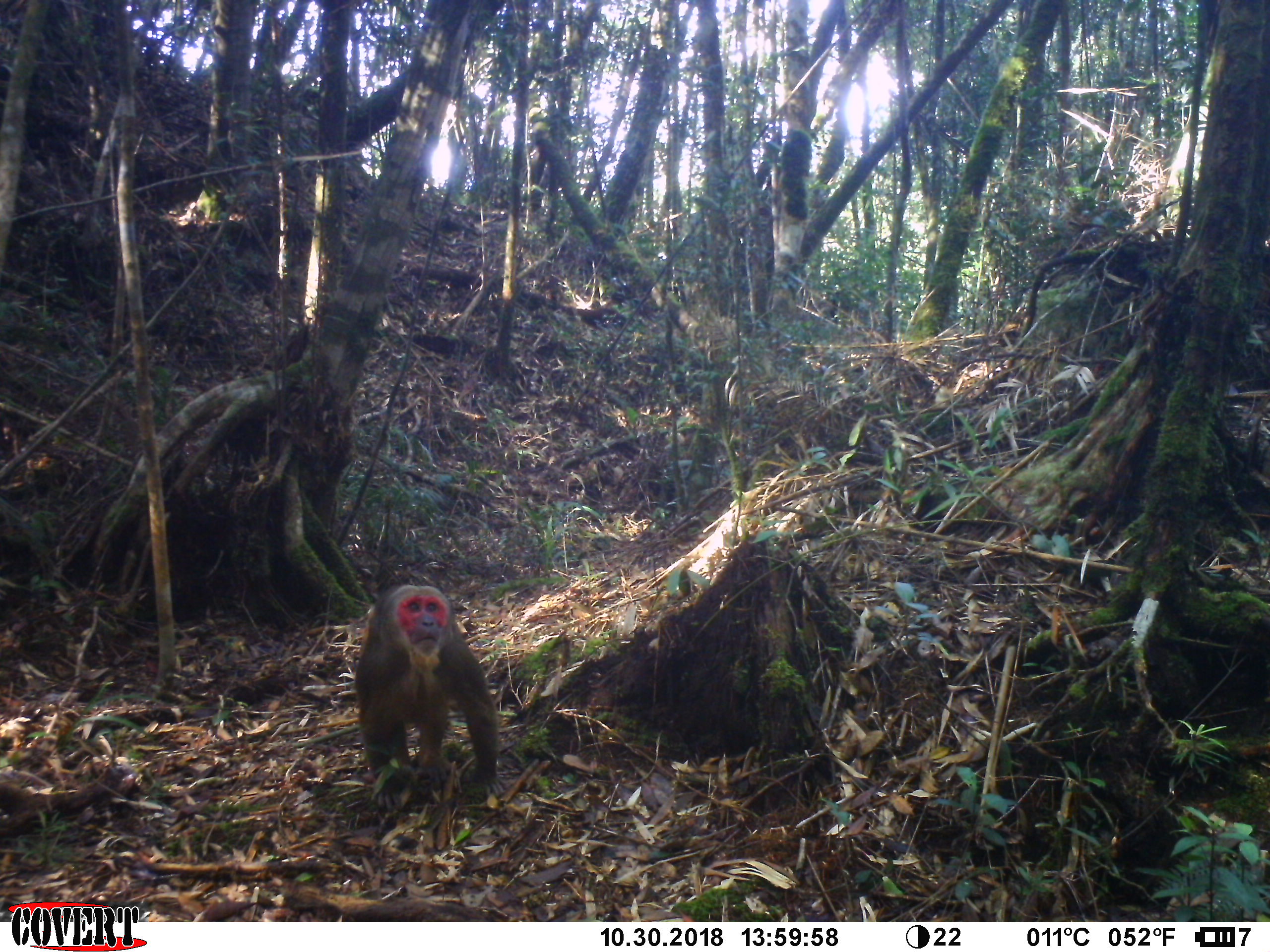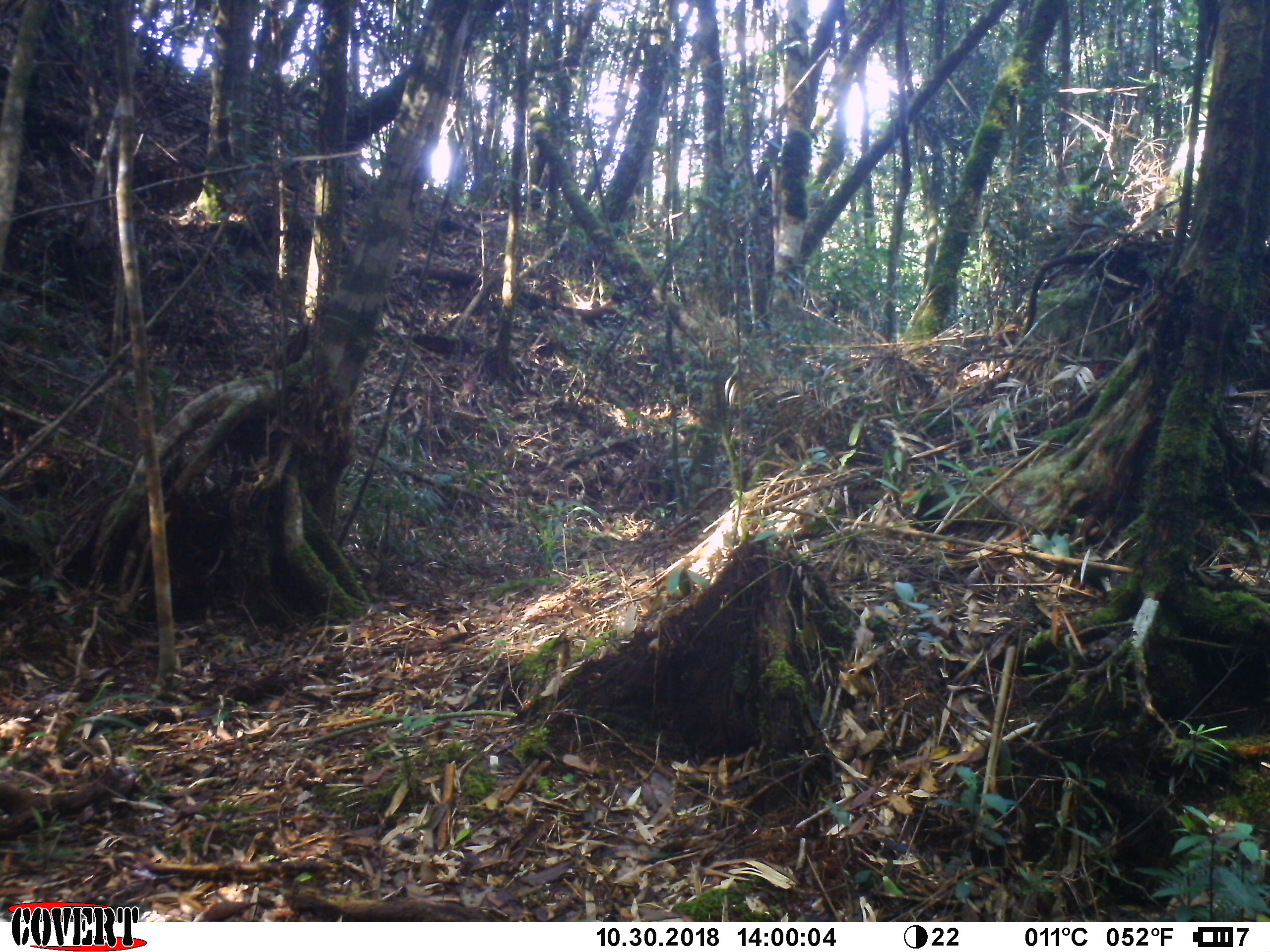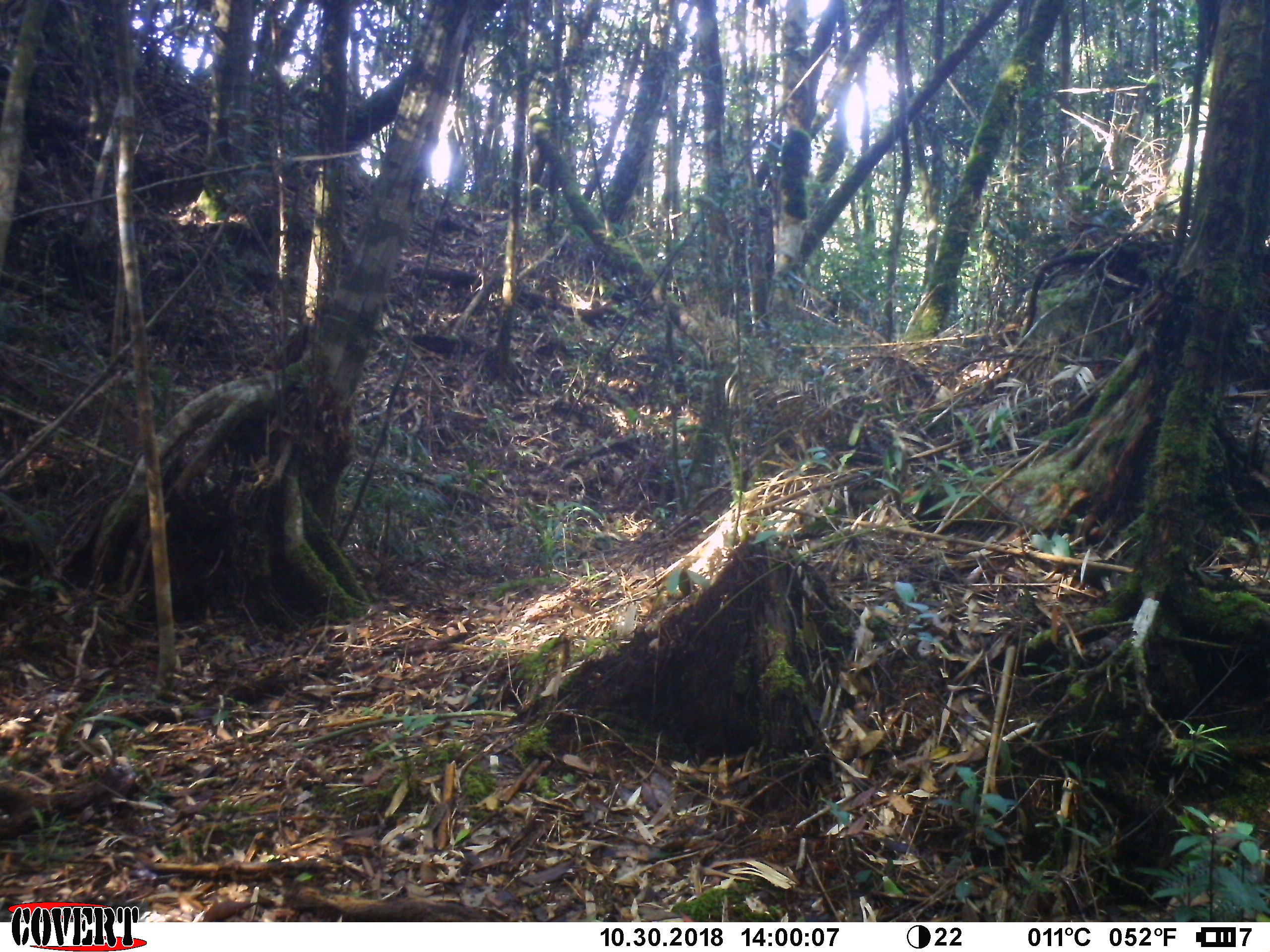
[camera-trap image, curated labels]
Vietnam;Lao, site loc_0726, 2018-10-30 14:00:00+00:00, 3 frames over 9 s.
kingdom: Animalia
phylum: Chordata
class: Mammalia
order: Primates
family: Cercopithecidae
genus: Macaca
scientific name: Macaca arctoides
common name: stump-tailed macaque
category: stump tailed macaque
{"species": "stump tailed macaque (stump-tailed macaque) (Macaca arctoides)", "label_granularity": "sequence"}